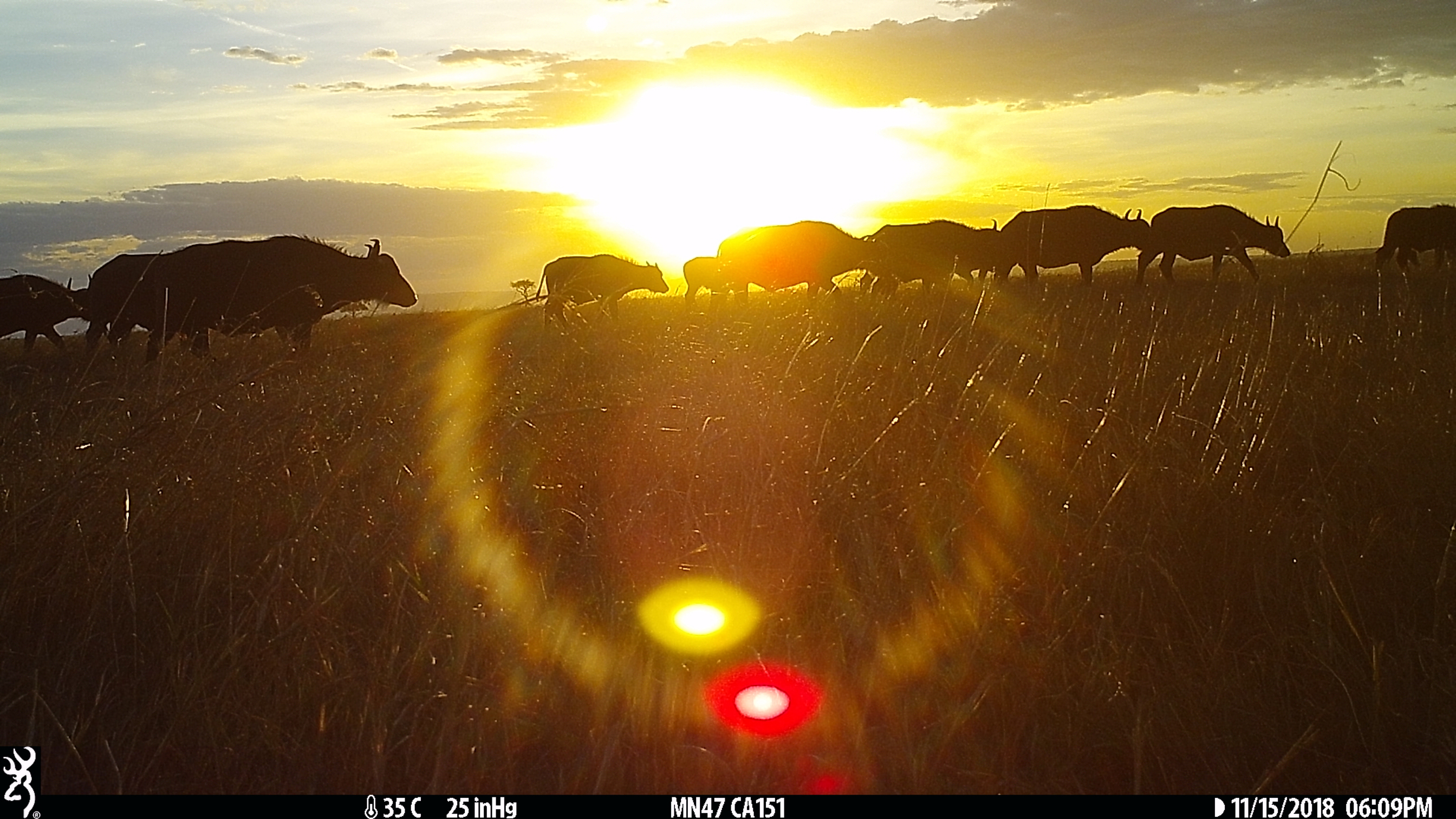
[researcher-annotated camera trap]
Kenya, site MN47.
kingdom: Animalia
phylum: Chordata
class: Mammalia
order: Artiodactyla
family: Bovidae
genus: Syncerus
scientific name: Syncerus caffer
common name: buffalo